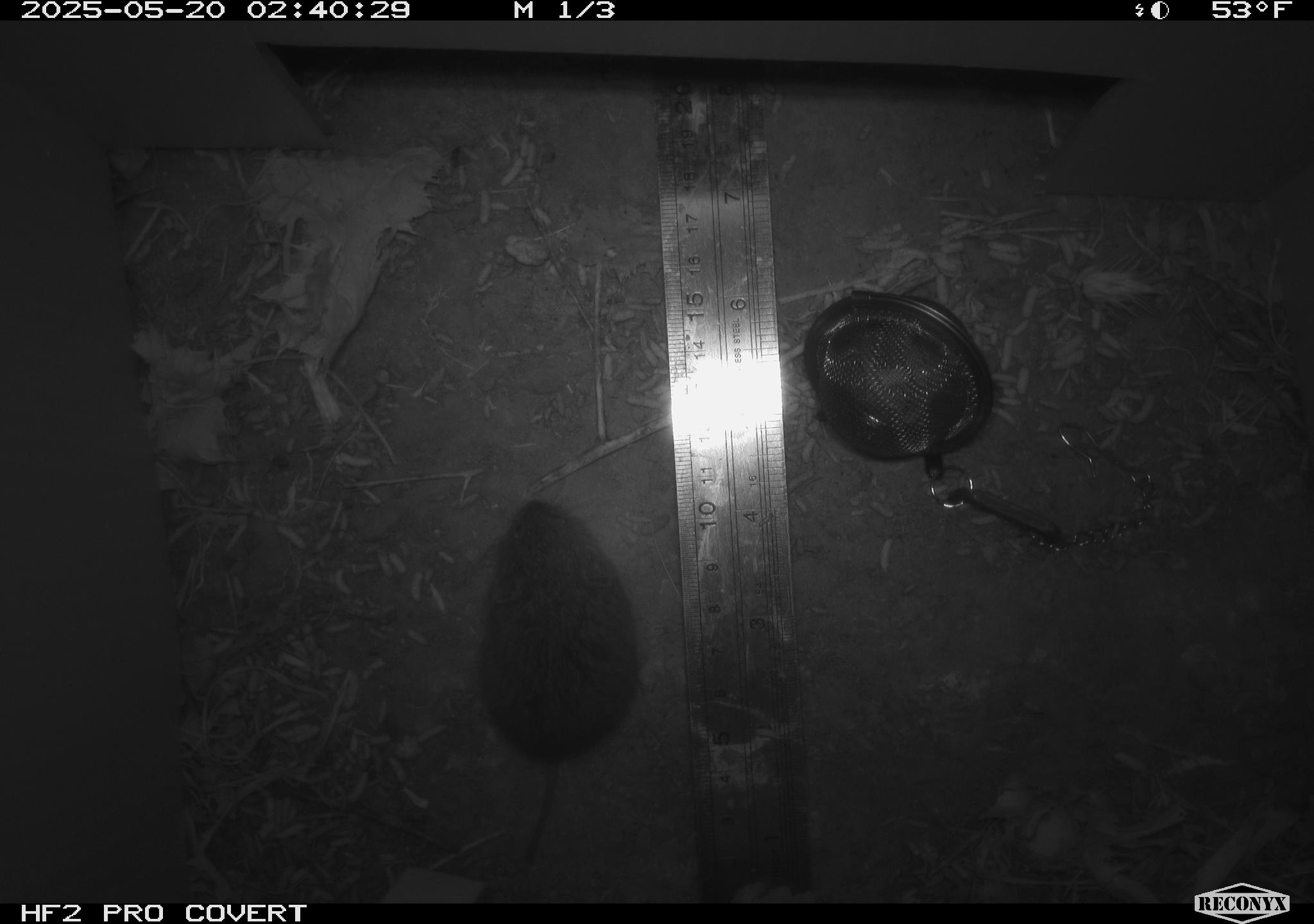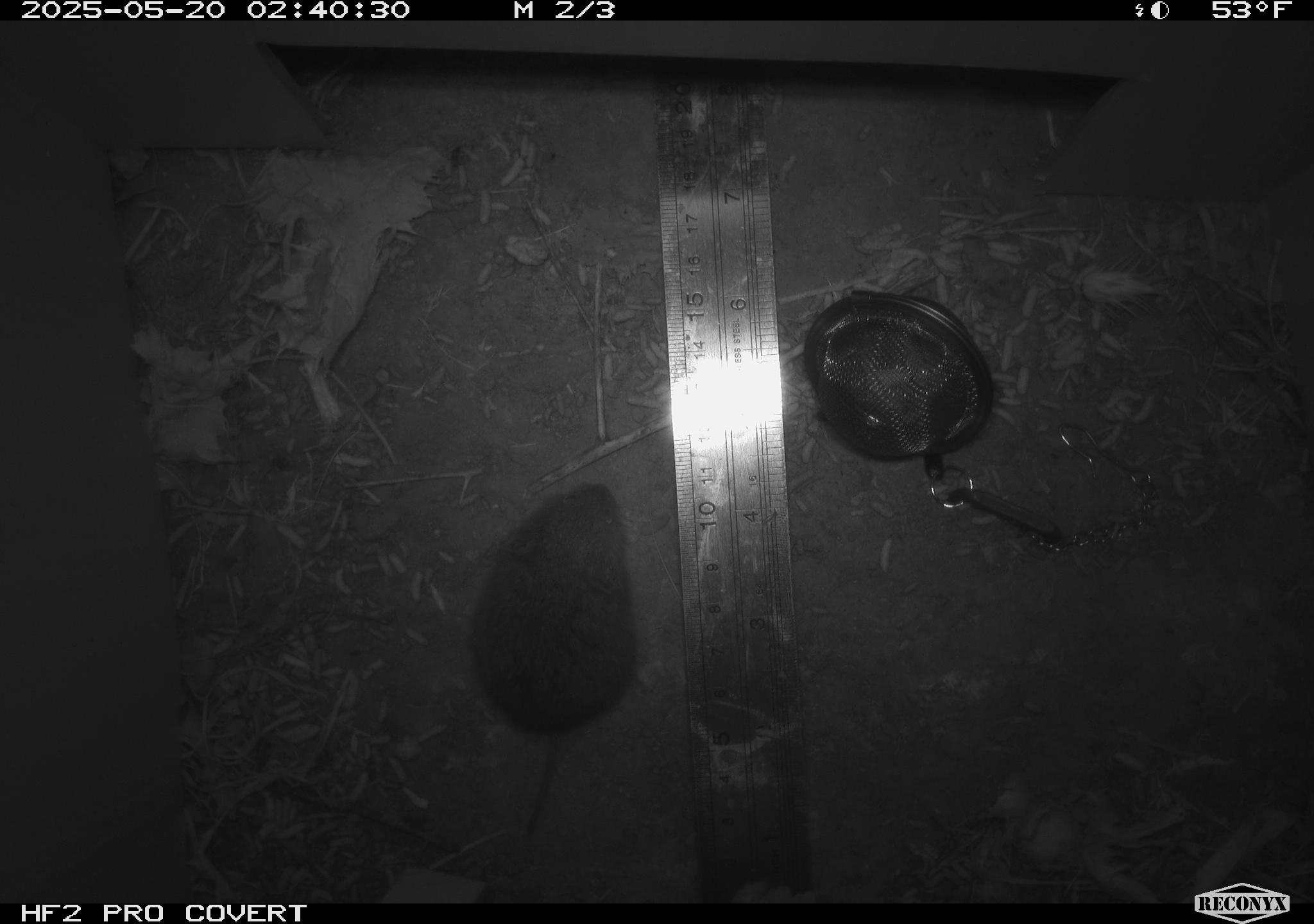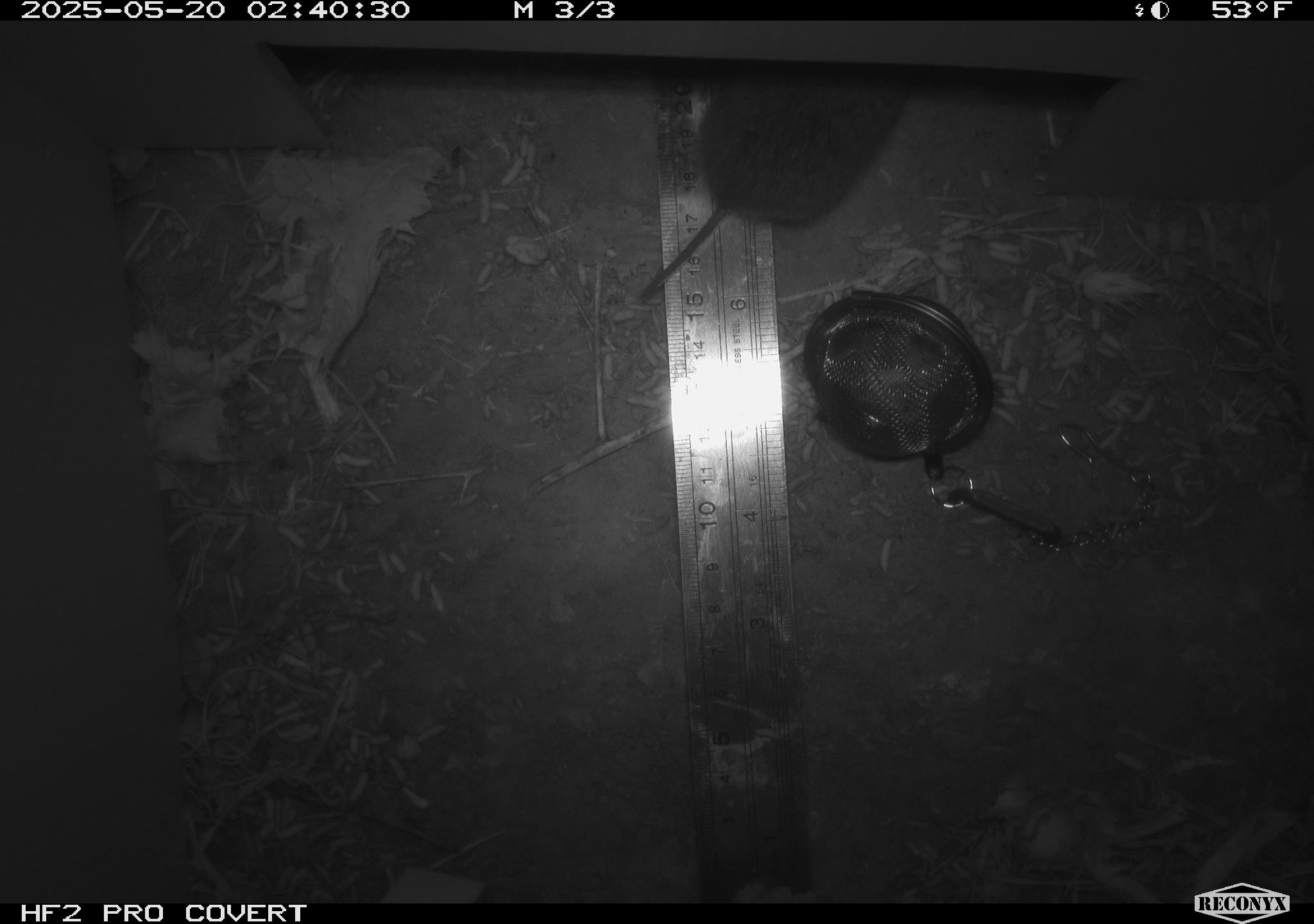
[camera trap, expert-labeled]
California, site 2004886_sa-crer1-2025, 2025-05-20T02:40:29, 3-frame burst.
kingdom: Animalia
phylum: Chordata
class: Mammalia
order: Rodentia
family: Cricetidae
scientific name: Arvicolinae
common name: voles, lemmings, and muskrats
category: arvicolinae subfamily